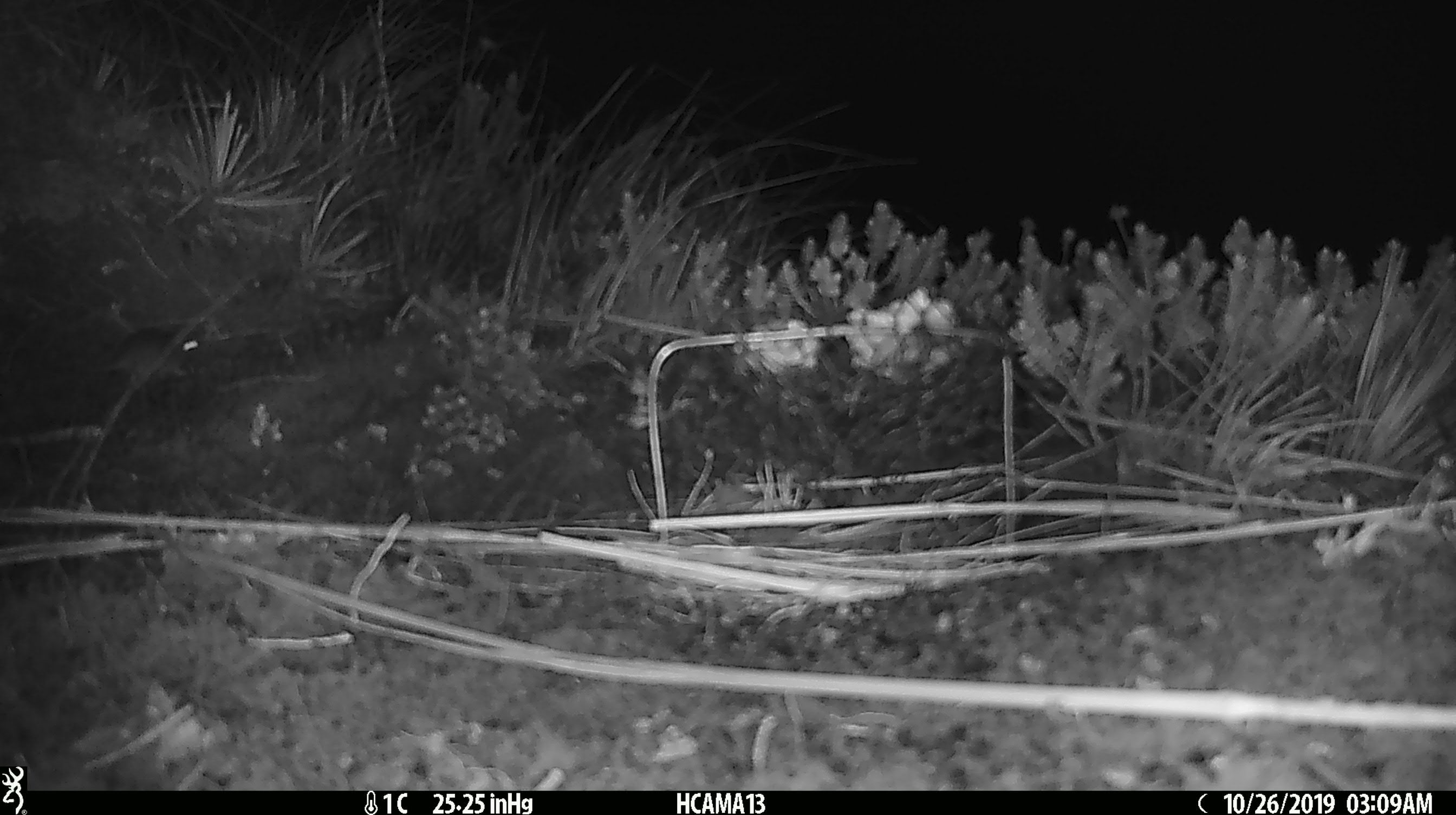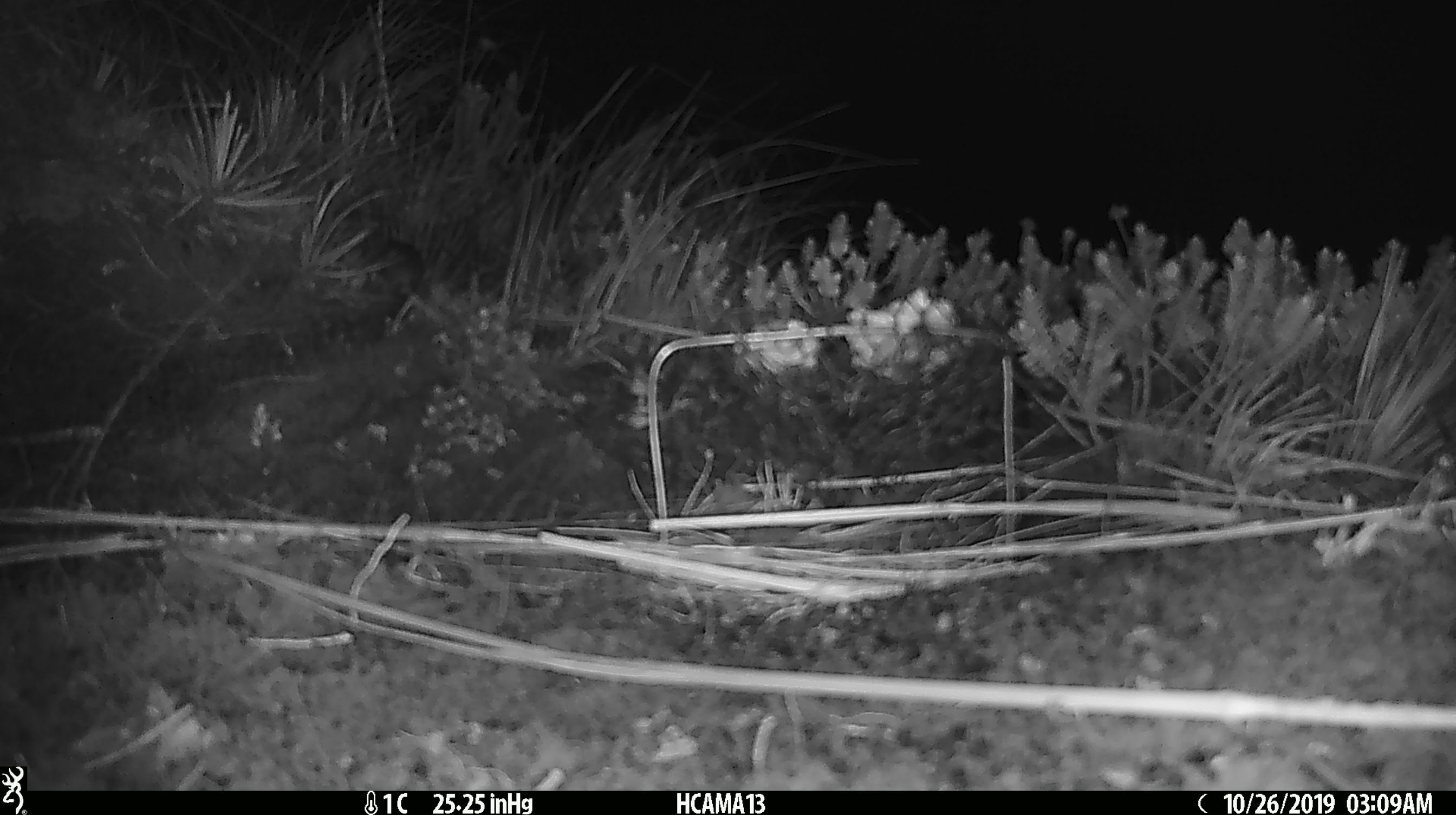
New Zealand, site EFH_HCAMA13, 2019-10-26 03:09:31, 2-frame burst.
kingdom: Animalia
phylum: Chordata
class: Mammalia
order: Rodentia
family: Muridae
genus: Mus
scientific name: Mus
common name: mouse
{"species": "mouse (Mus)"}